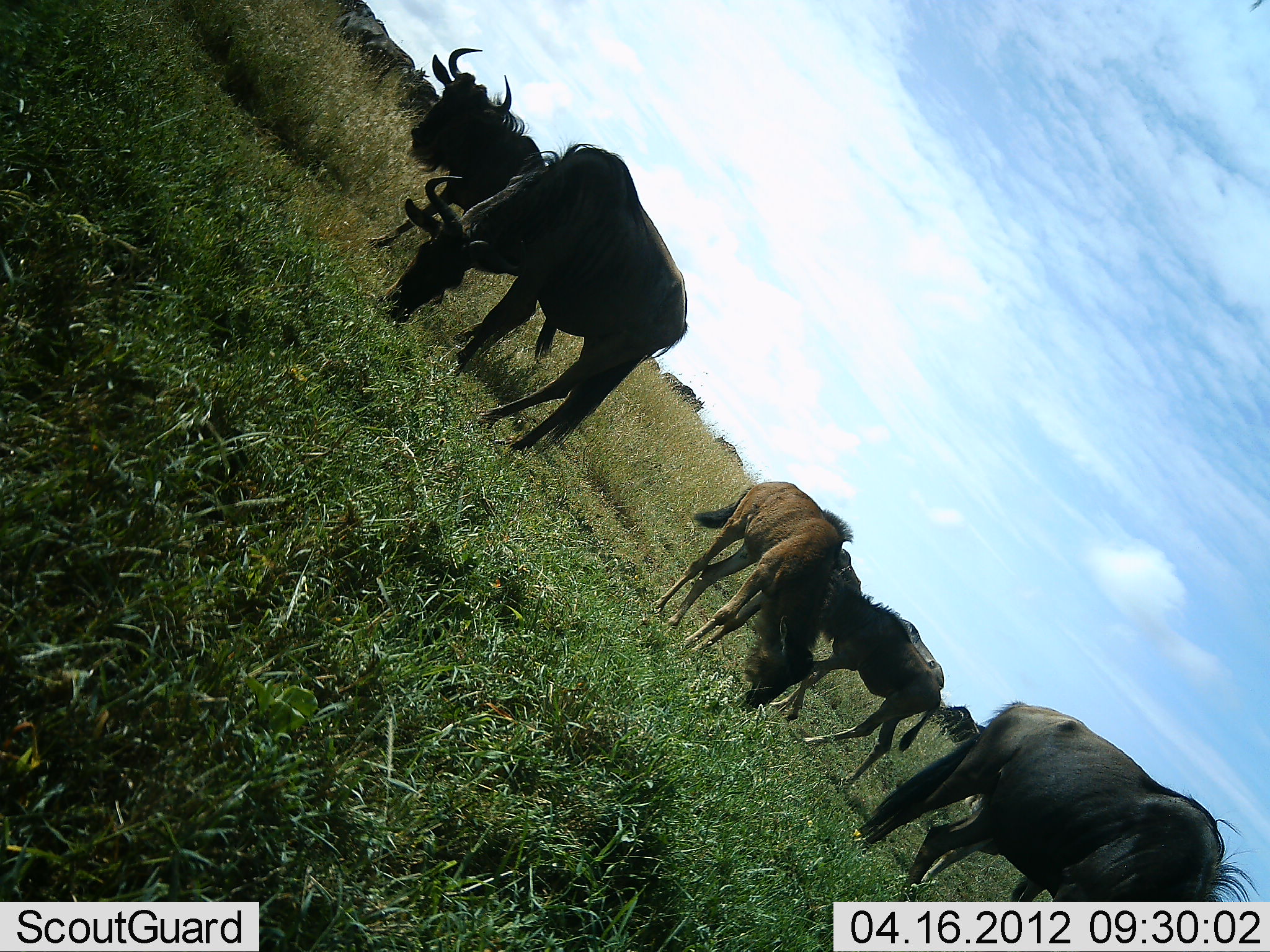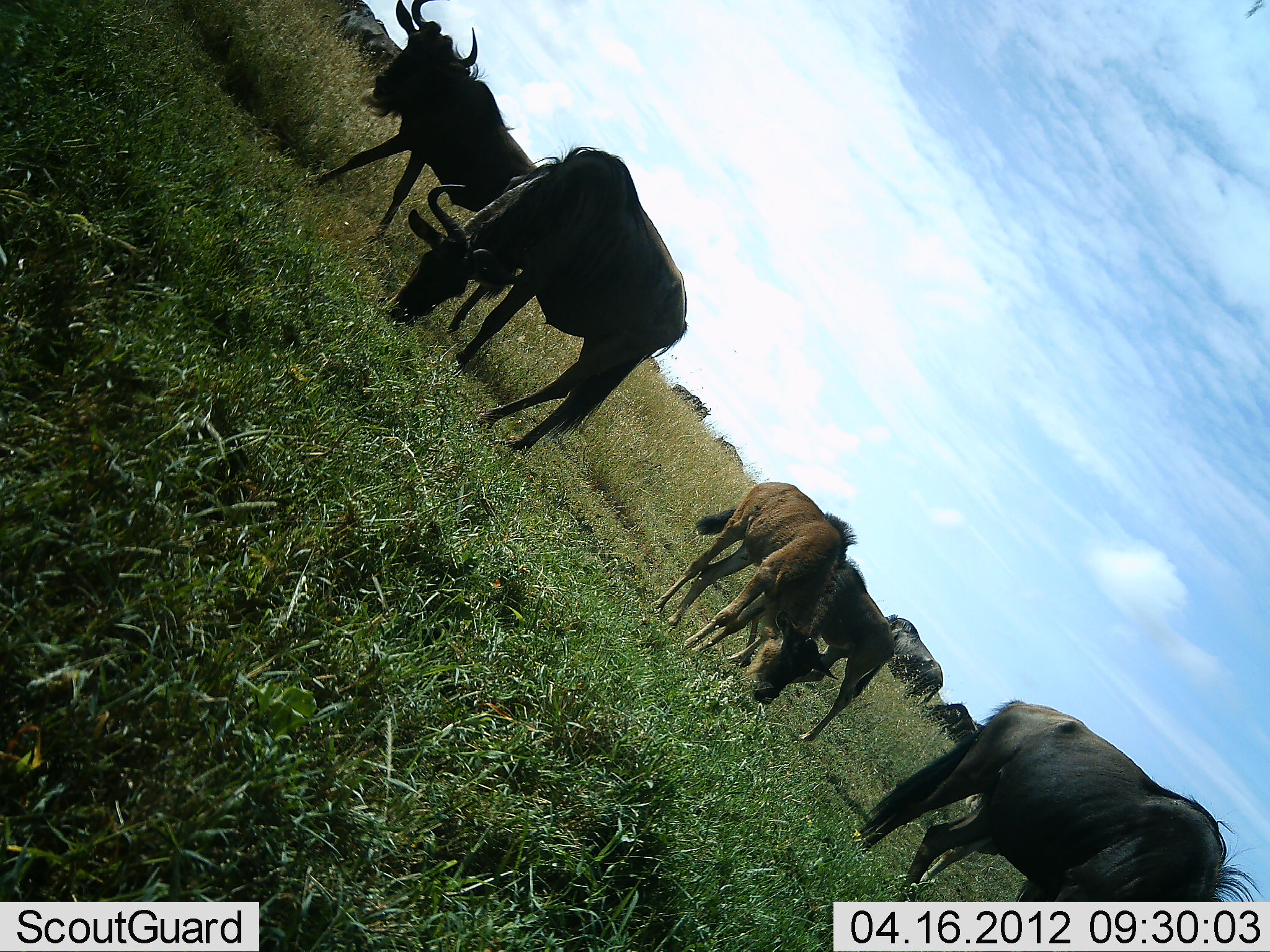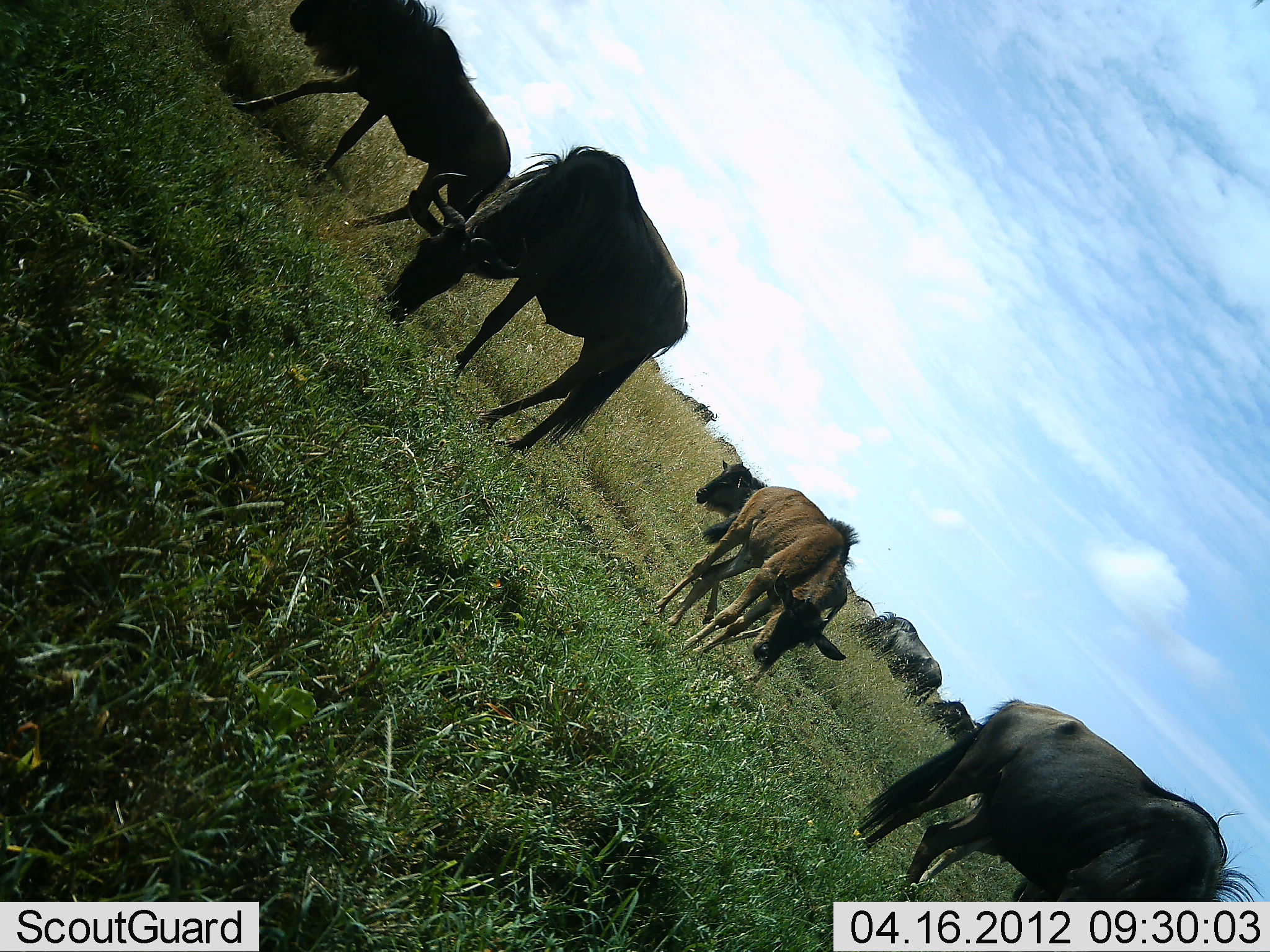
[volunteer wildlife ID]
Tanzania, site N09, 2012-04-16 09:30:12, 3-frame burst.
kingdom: Animalia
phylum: Chordata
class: Mammalia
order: Artiodactyla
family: Bovidae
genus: Connochaetes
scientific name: Connochaetes taurinus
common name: blue wildebeest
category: wildebeest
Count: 10.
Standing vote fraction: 56%.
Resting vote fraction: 0%.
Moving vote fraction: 44%.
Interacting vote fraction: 6%.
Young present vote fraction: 44%.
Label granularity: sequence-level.